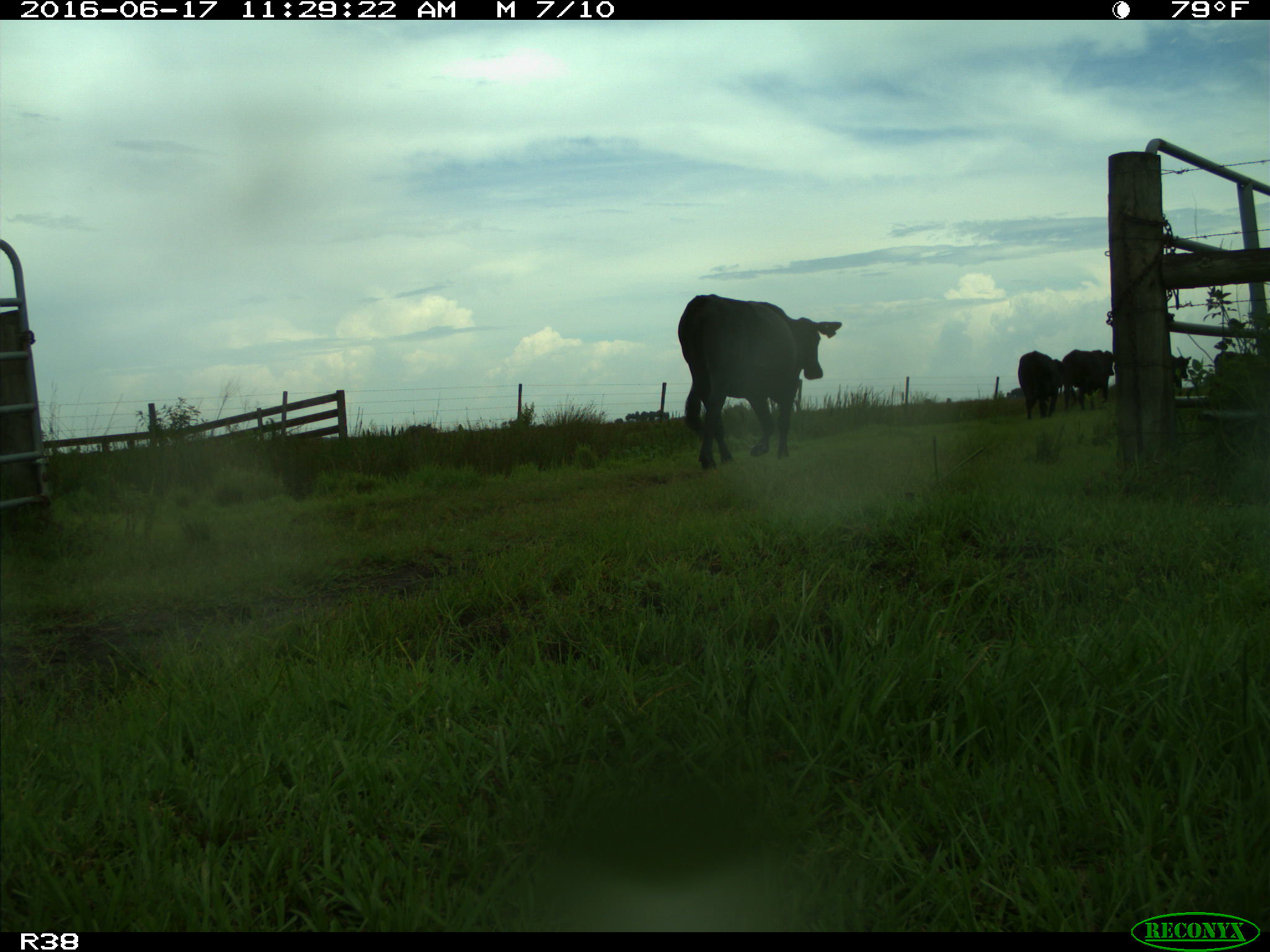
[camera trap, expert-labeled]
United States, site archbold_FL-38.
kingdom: Animalia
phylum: Chordata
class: Mammalia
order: Artiodactyla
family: Bovidae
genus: Bos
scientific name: Bos taurus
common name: domestic cow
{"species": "Bos taurus (domestic cow)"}